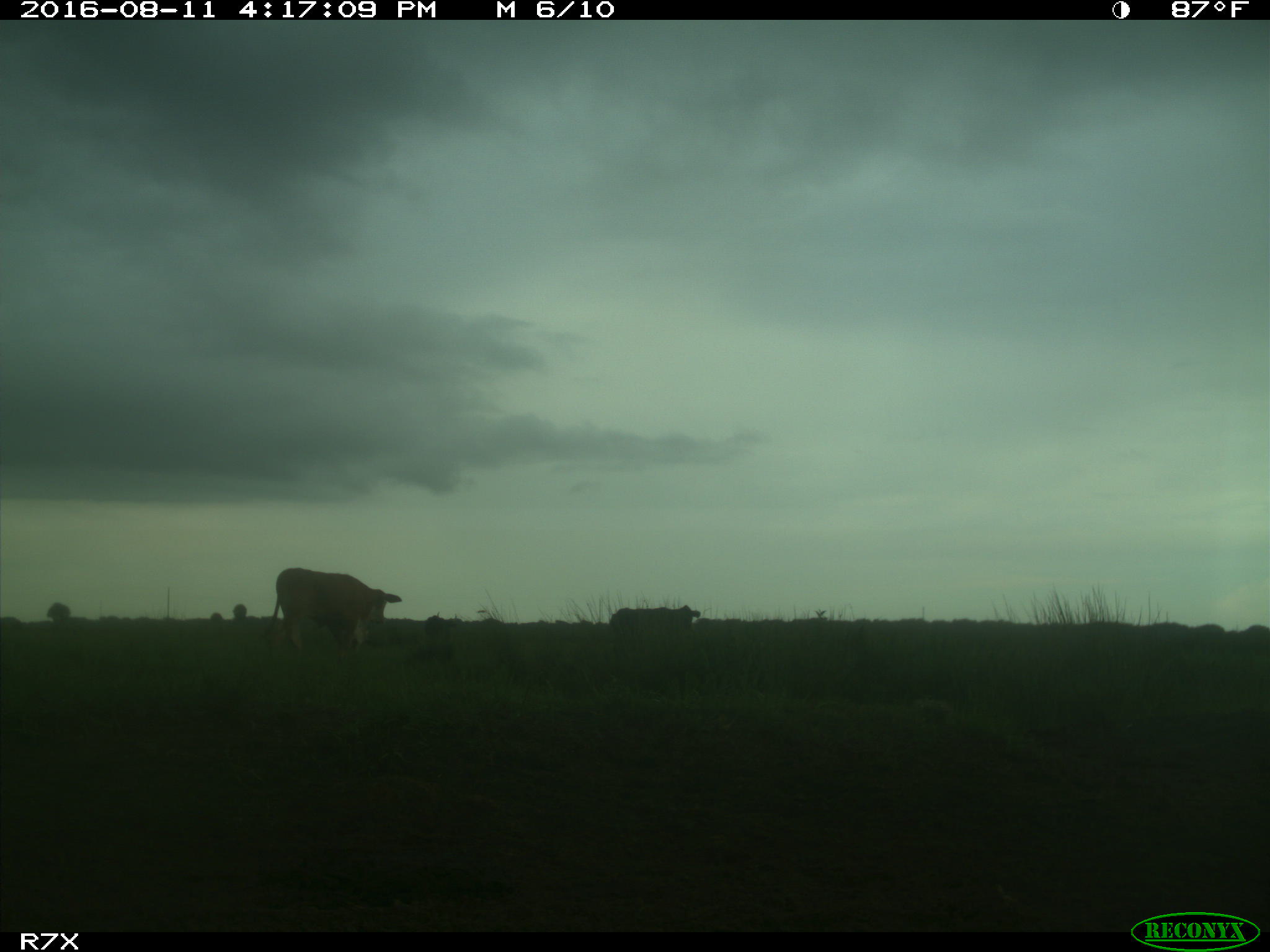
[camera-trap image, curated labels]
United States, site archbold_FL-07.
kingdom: Animalia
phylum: Chordata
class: Mammalia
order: Artiodactyla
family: Bovidae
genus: Bos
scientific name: Bos taurus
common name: domestic cow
Bos taurus (domestic cow).